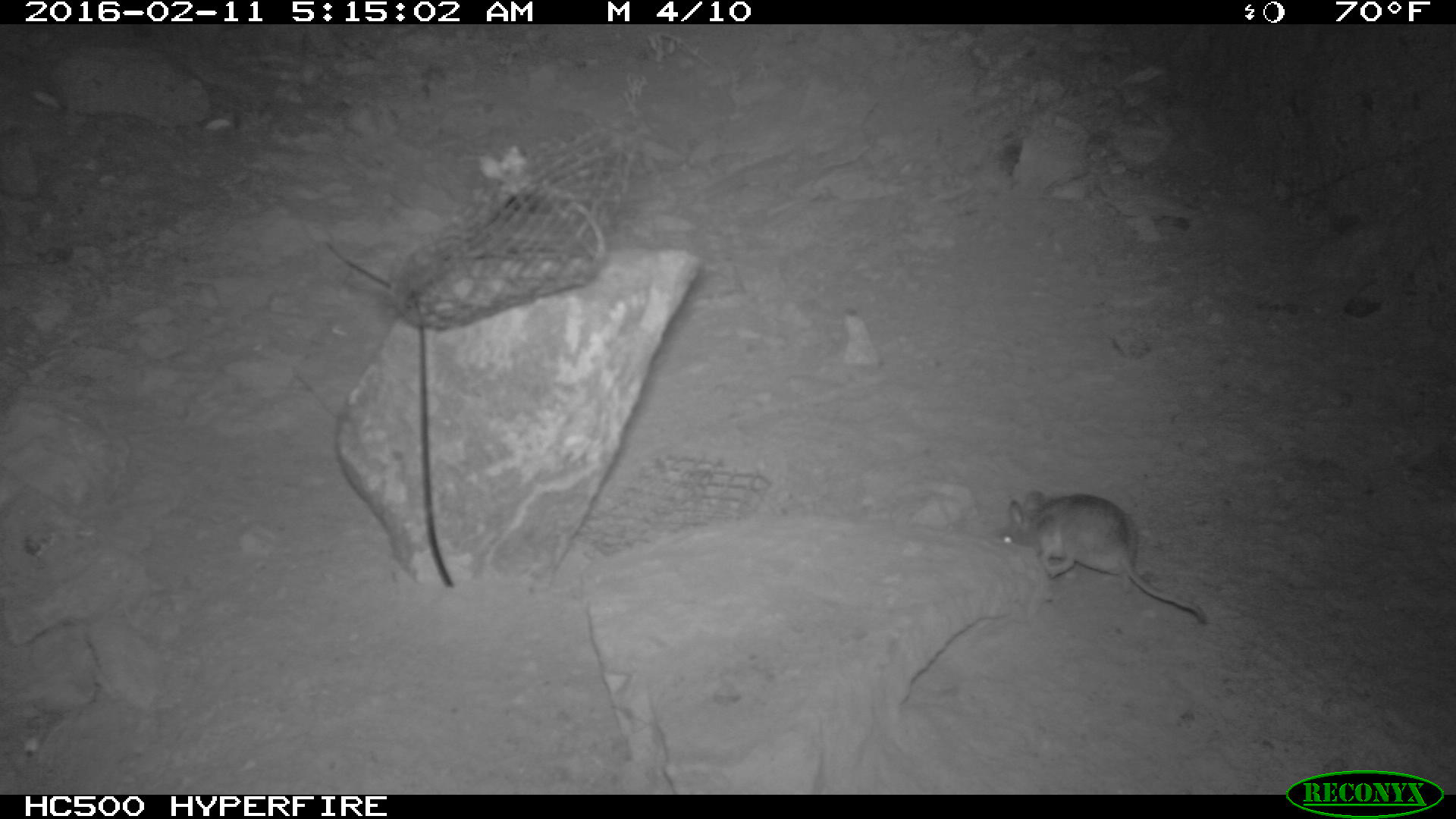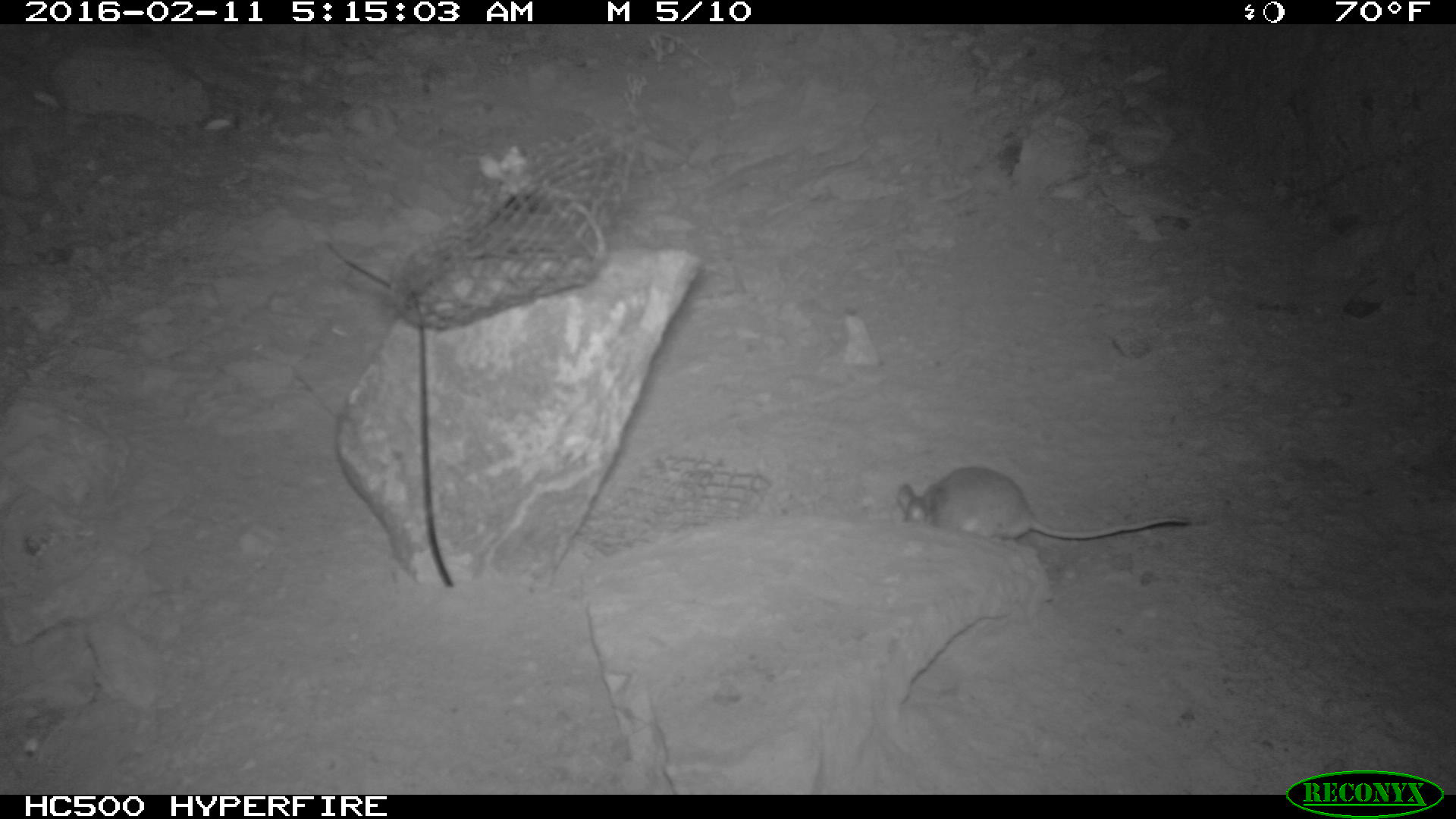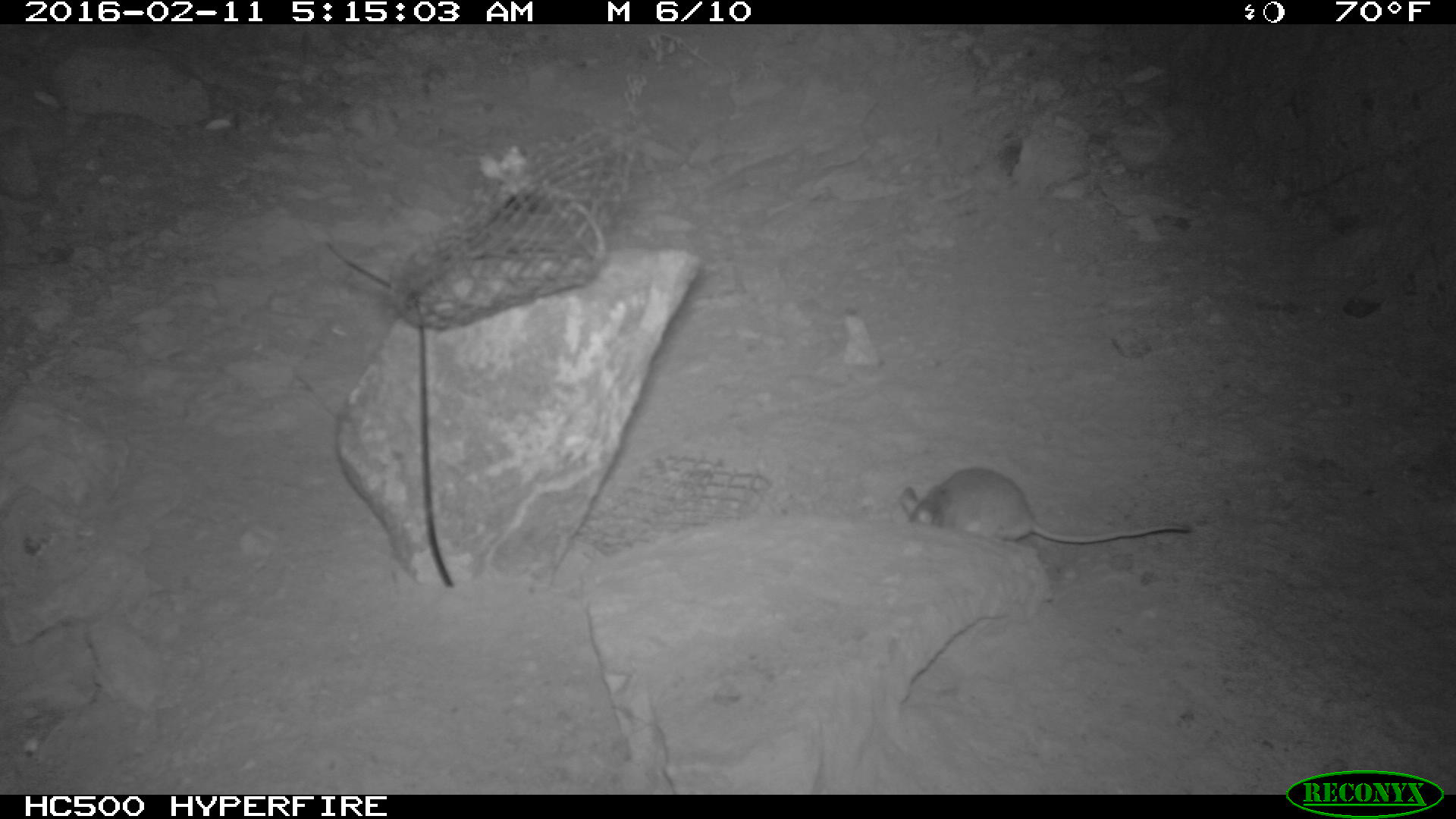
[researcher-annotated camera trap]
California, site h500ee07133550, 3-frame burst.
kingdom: Animalia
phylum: Chordata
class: Mammalia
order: Rodentia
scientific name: Rodentia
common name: rodent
Rodent (Rodentia).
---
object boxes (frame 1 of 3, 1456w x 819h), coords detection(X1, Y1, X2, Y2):
rodent: detection(998, 490, 1203, 626)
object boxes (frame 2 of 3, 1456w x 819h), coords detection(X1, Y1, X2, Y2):
rodent: detection(894, 466, 1194, 545)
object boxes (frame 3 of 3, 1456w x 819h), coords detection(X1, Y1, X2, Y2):
rodent: detection(899, 466, 1196, 544)